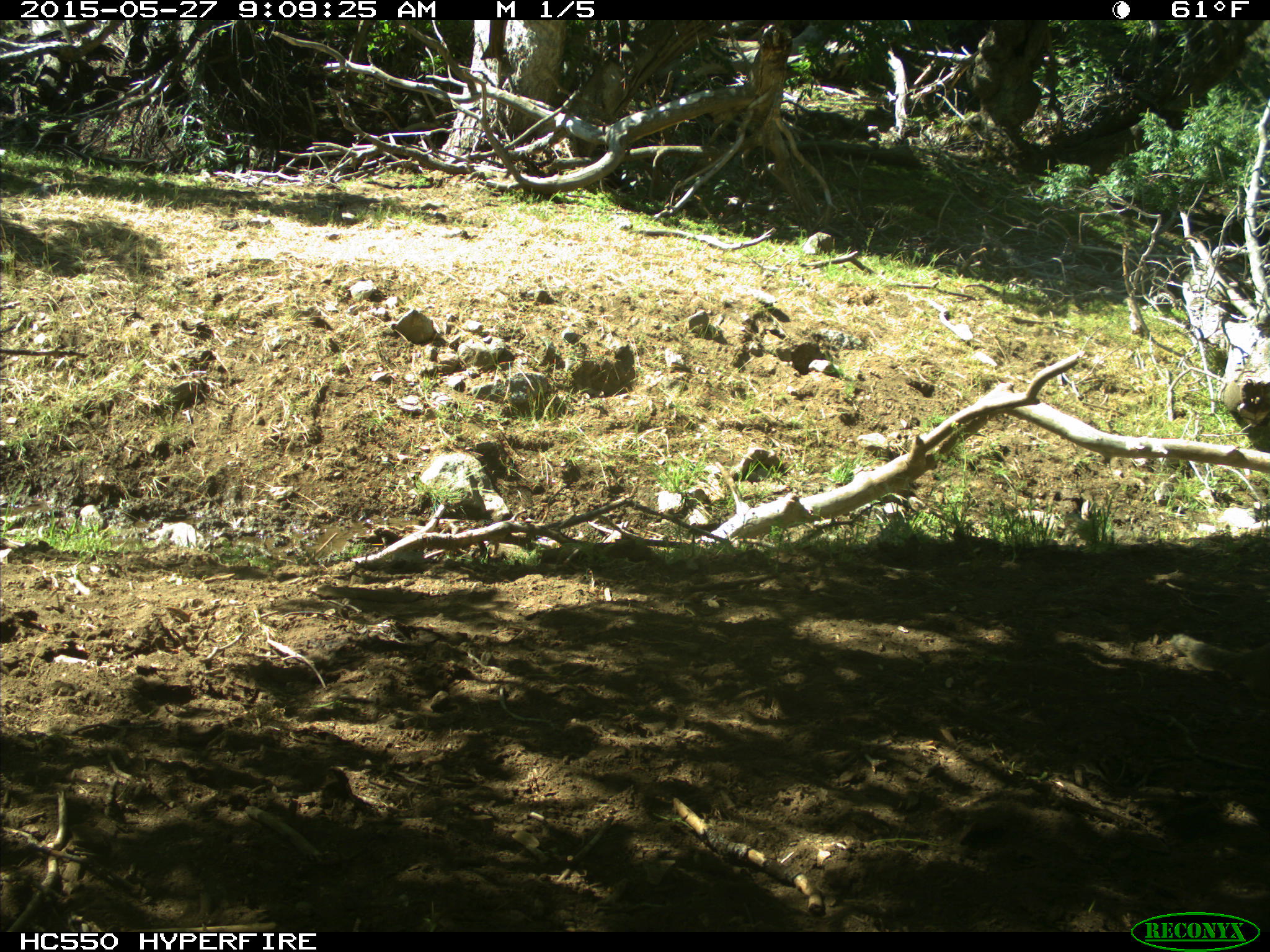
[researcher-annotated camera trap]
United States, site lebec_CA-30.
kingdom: Animalia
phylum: Chordata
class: Mammalia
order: Rodentia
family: Sciuridae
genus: Otospermophilus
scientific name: Otospermophilus beecheyi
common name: california ground squirrel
Otospermophilus beecheyi (california ground squirrel).